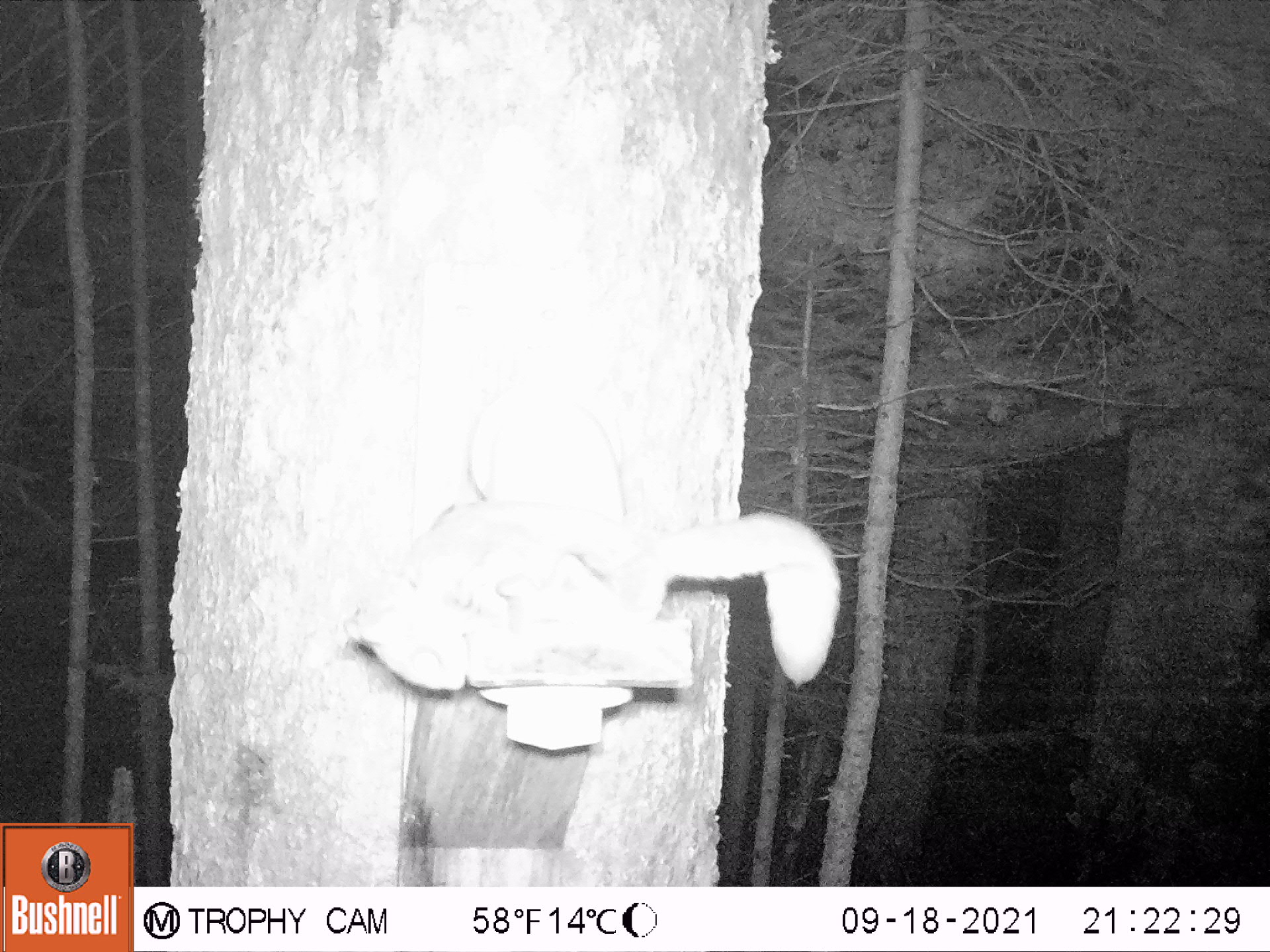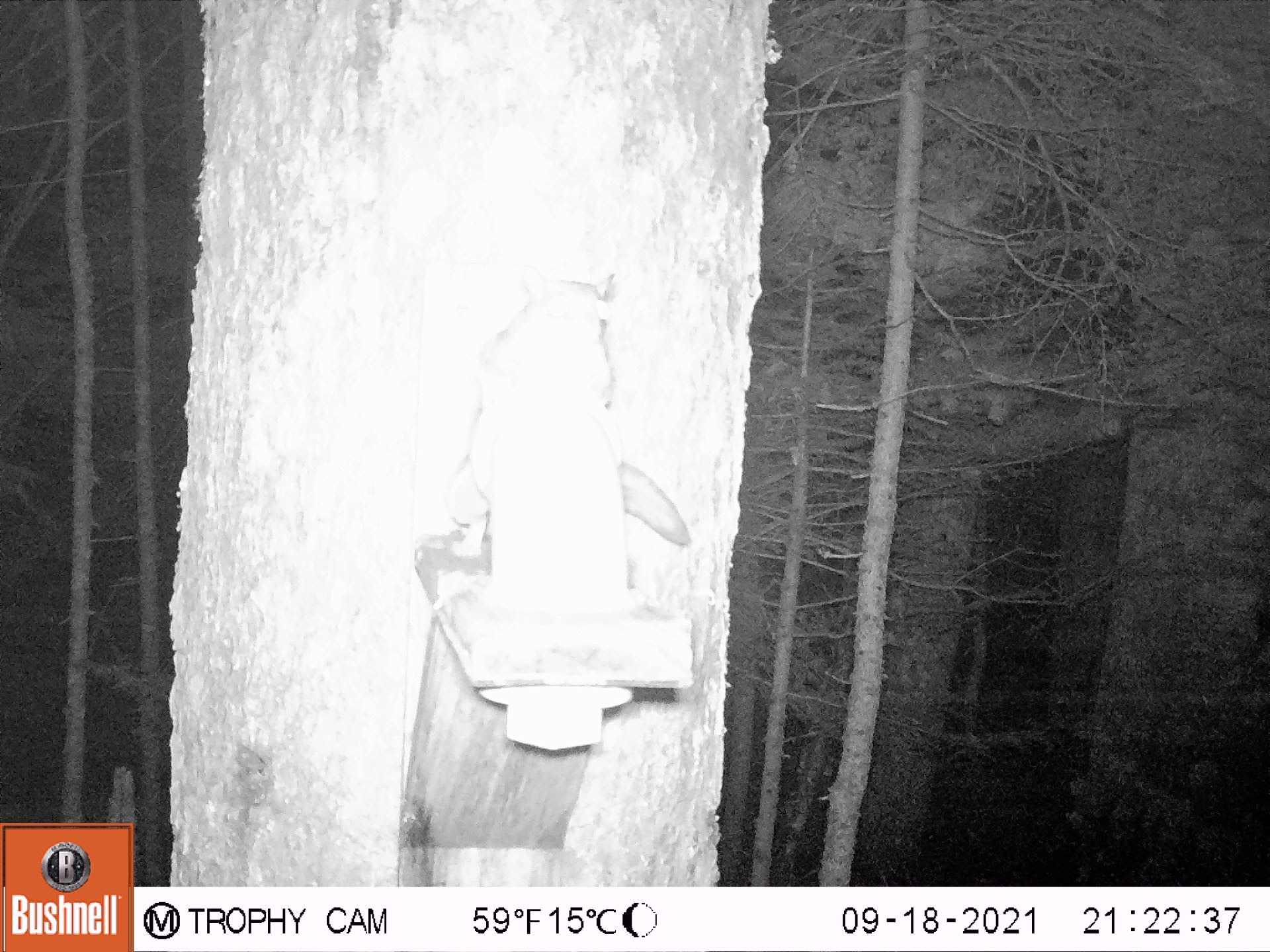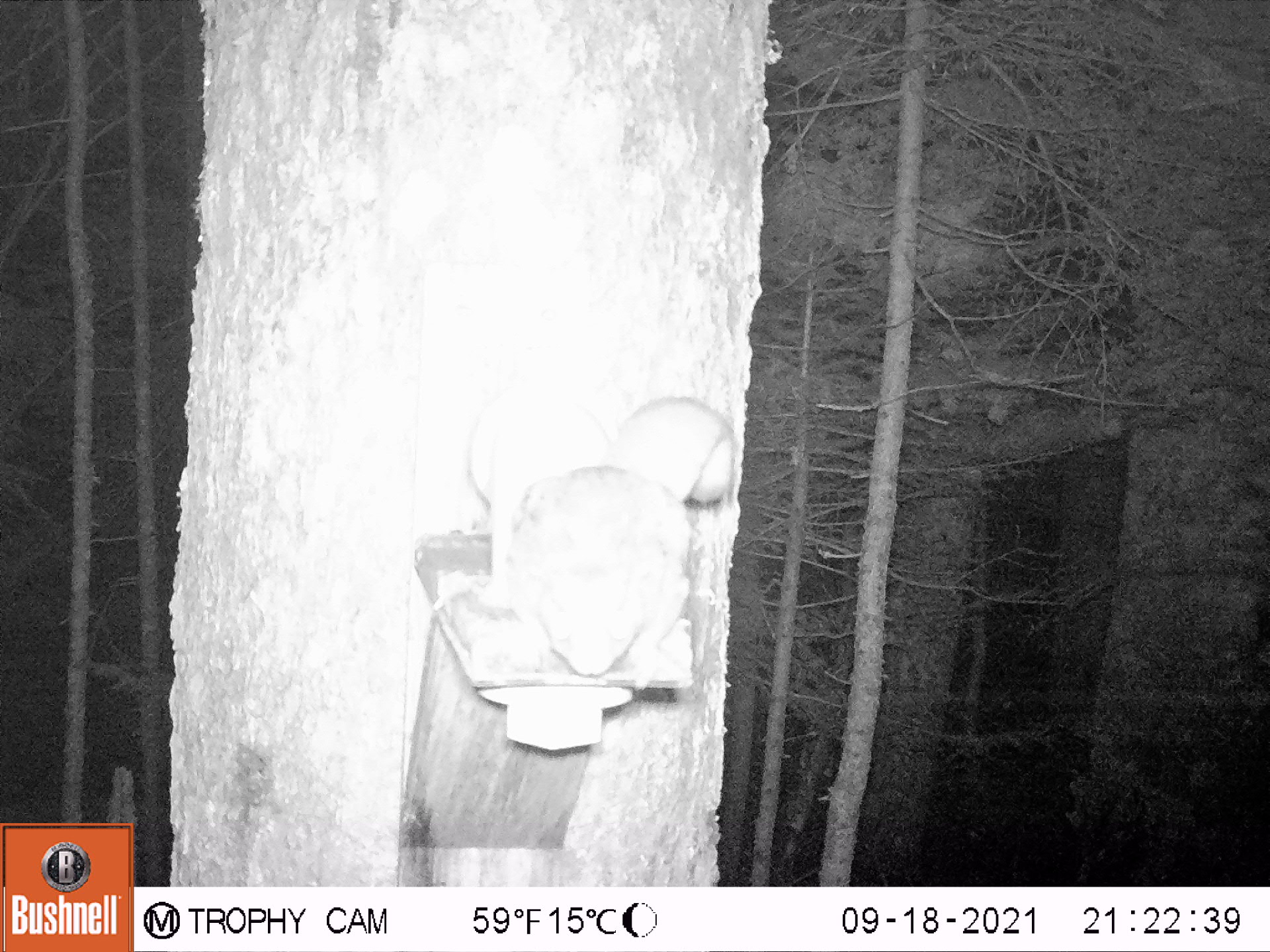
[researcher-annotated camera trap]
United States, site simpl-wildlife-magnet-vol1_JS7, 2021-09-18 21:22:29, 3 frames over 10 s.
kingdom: Animalia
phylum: Chordata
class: Mammalia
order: Rodentia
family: Sciuridae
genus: Glaucomys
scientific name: Glaucomys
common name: flying squirrel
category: flying squirrel sp.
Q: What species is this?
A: Flying squirrel sp. (flying squirrel) (Glaucomys).